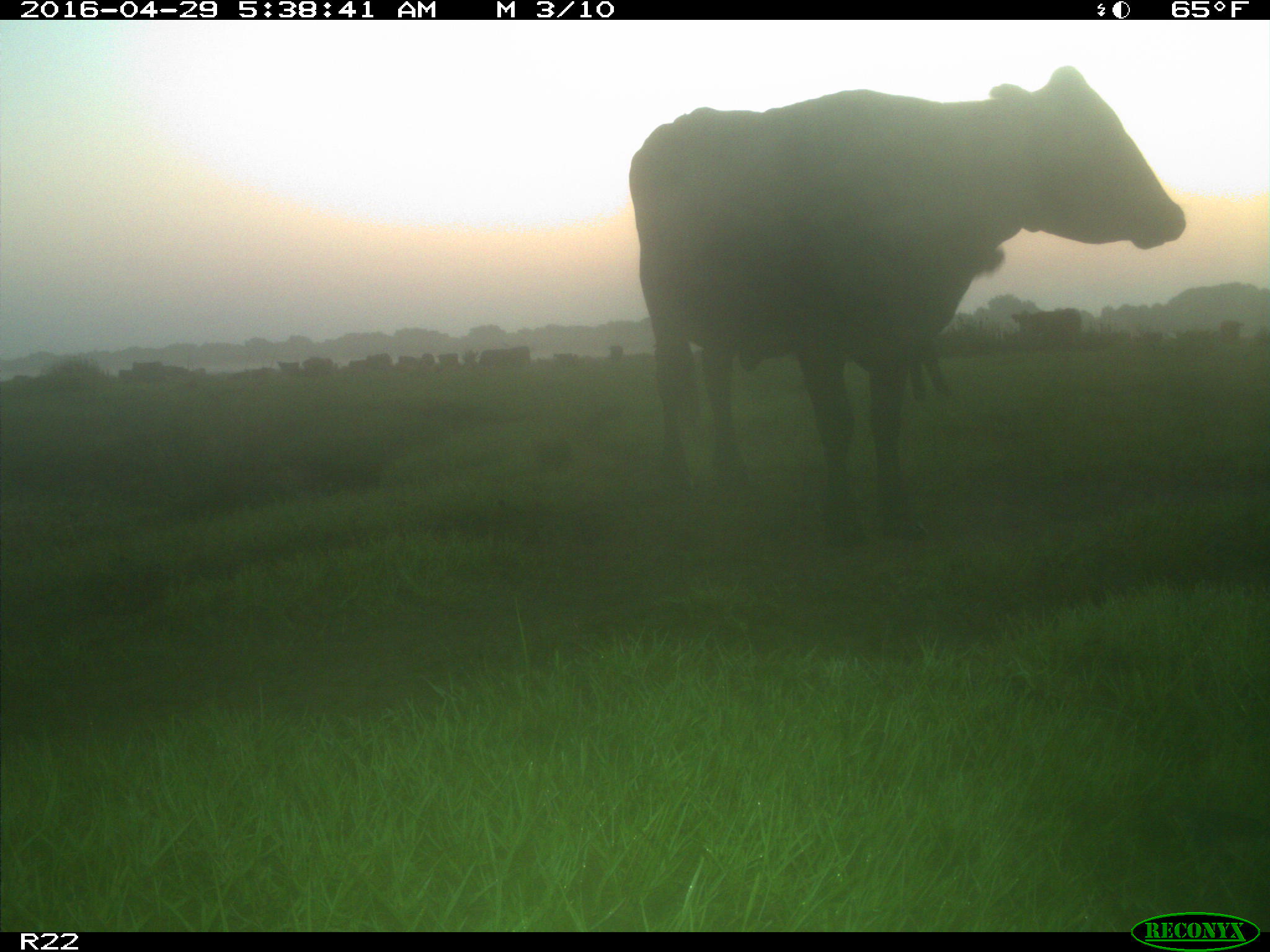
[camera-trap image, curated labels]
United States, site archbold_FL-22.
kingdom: Animalia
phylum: Chordata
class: Mammalia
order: Artiodactyla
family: Bovidae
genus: Bos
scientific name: Bos taurus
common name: domestic cow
Bos taurus (domestic cow).